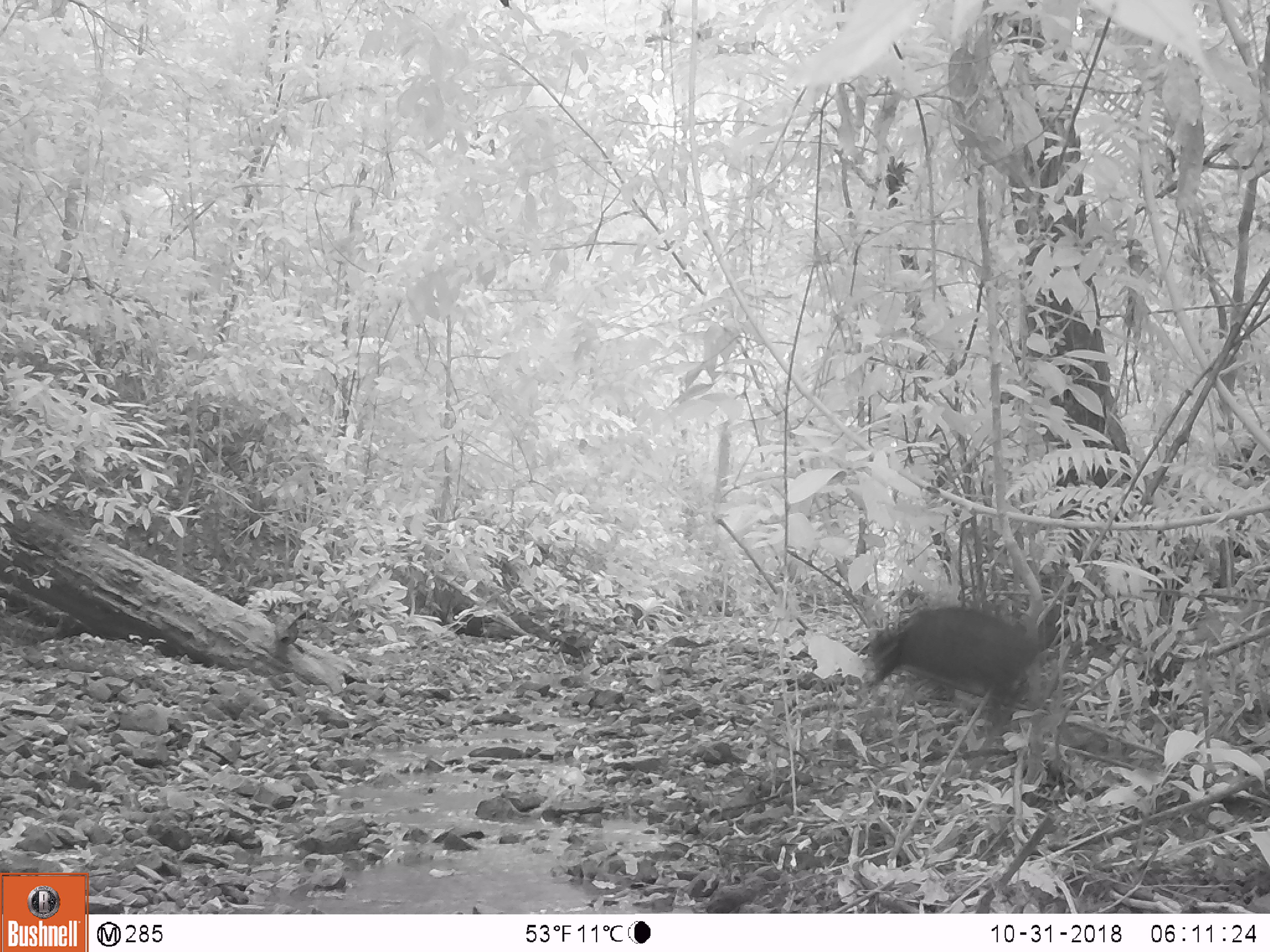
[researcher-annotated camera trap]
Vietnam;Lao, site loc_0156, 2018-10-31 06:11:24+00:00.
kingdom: Animalia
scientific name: Animalia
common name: animal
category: unidentified animal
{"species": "unidentified animal (animal) (Animalia)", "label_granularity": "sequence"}